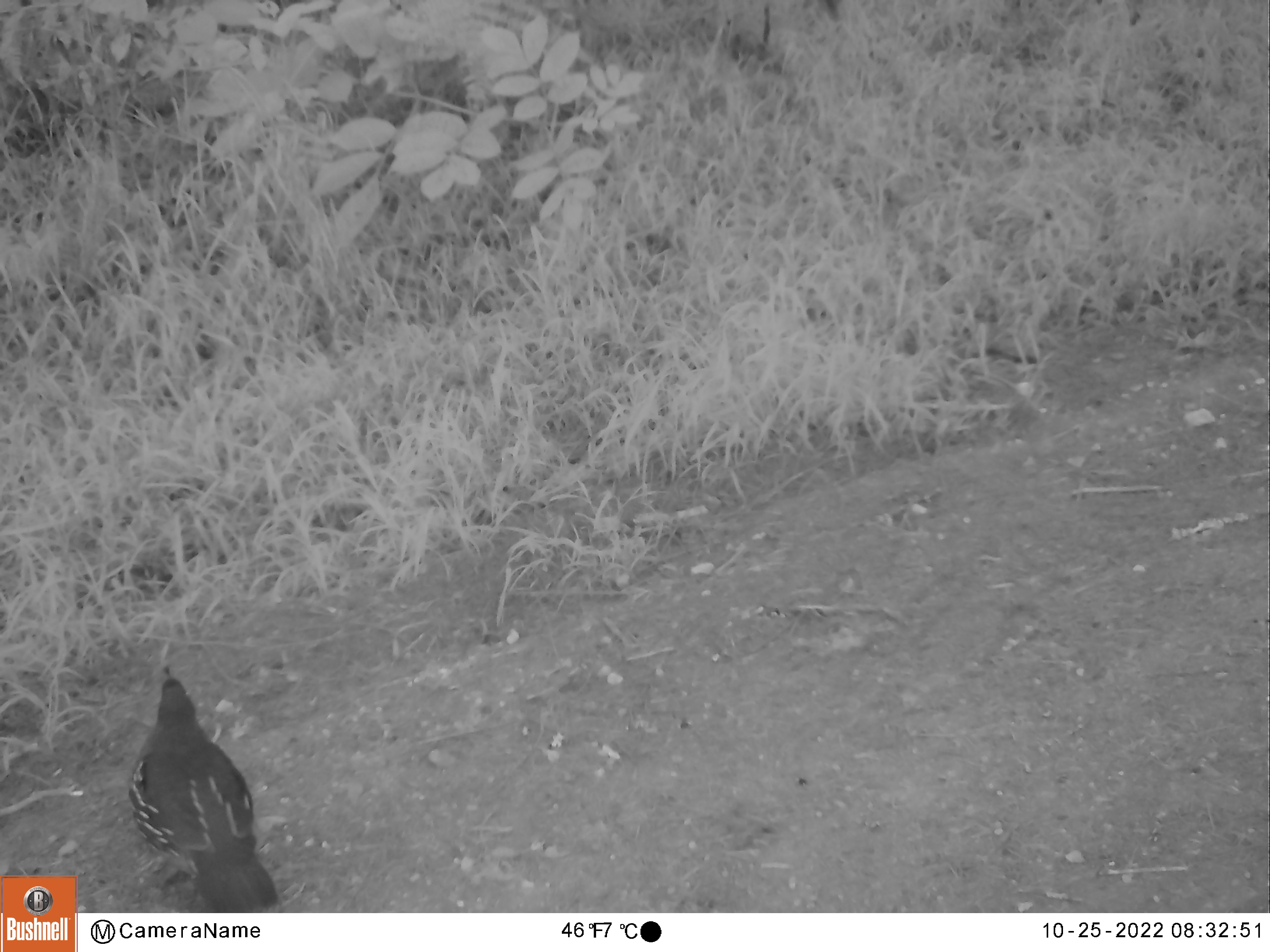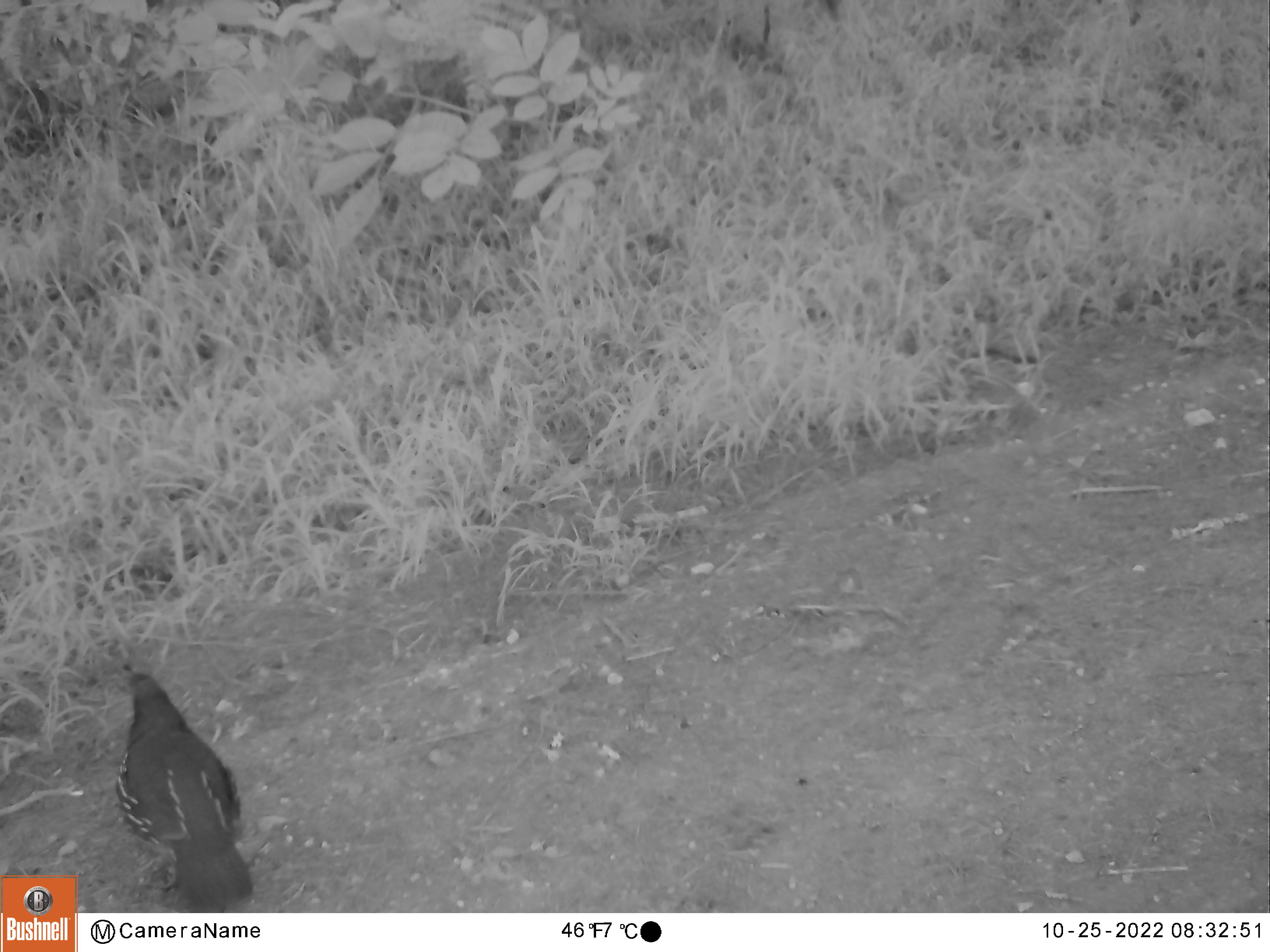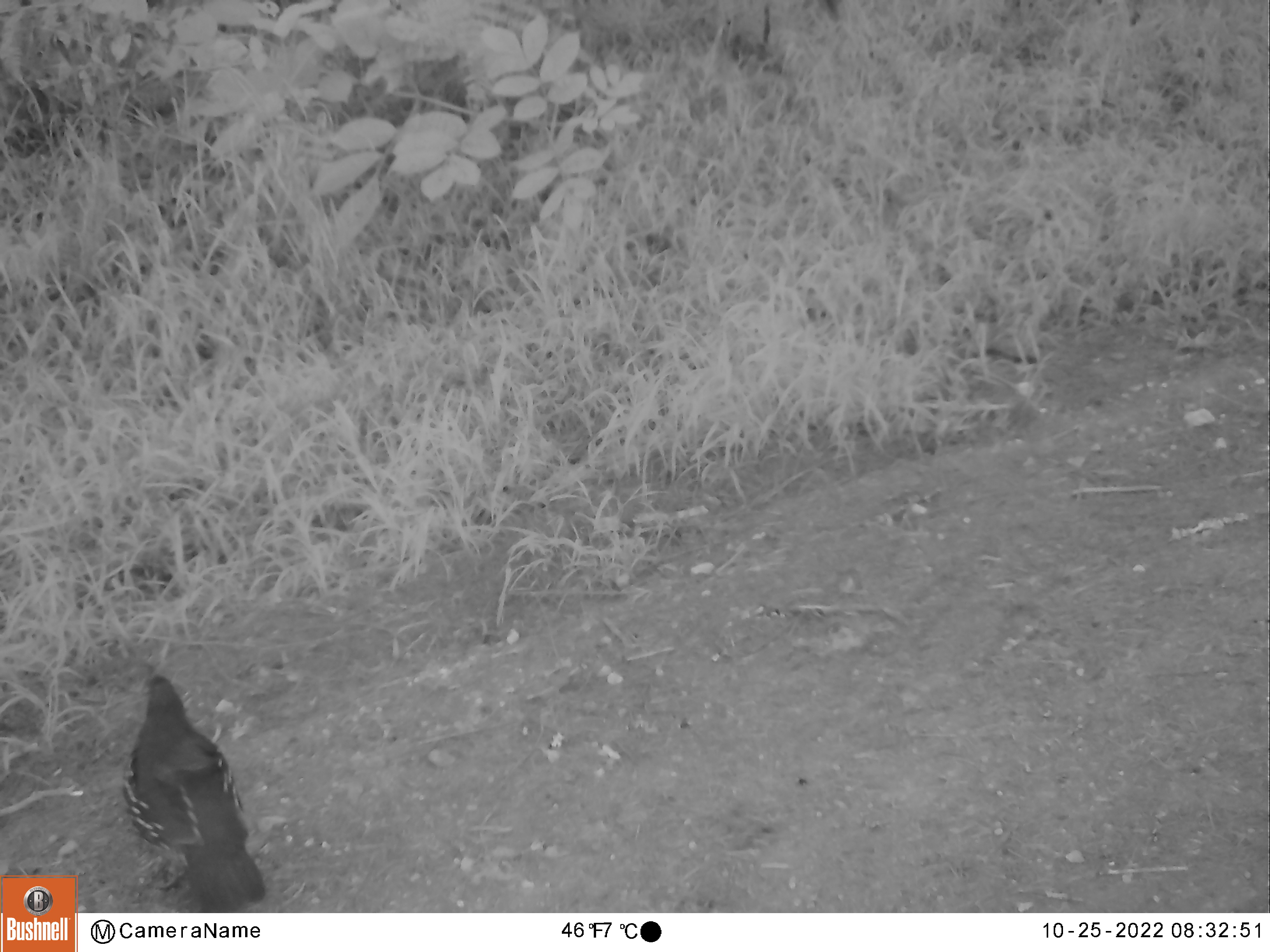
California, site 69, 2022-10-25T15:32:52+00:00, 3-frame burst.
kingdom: Animalia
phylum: Chordata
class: Aves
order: Galliformes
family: Odontophoridae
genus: Callipepla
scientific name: Callipepla californica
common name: california quail